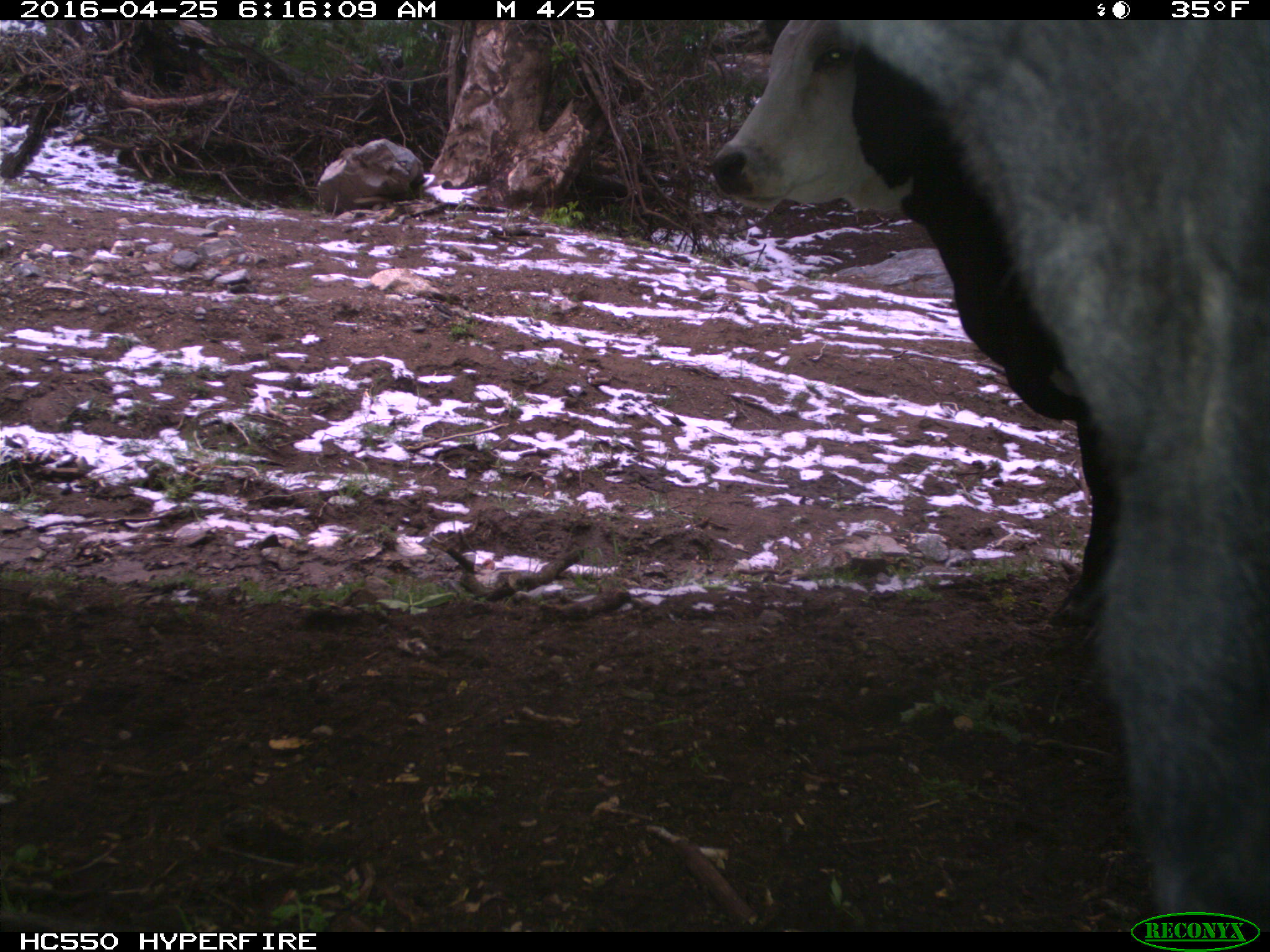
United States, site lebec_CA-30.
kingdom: Animalia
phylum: Chordata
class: Mammalia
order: Artiodactyla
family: Bovidae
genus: Bos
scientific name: Bos taurus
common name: domestic cow